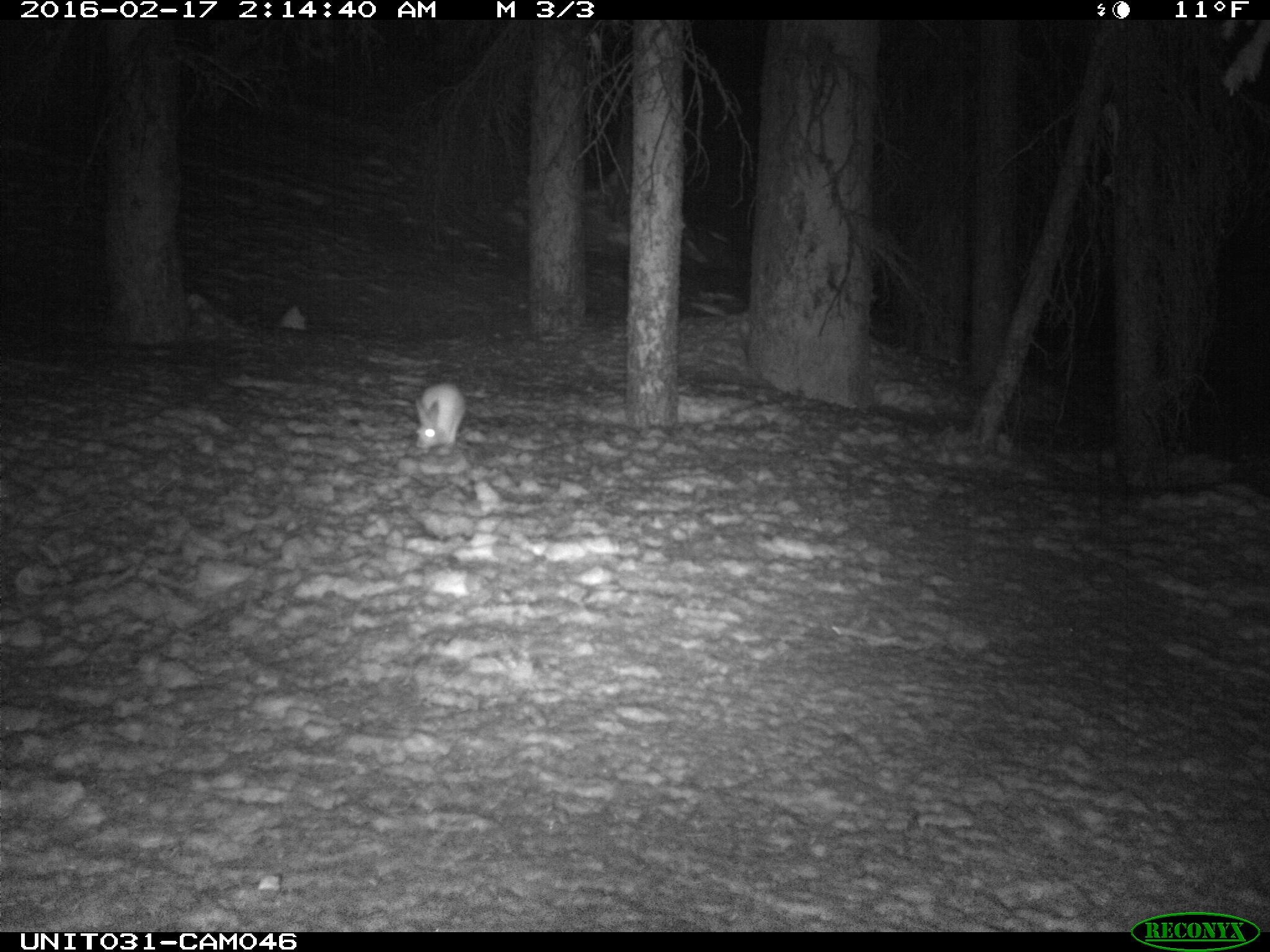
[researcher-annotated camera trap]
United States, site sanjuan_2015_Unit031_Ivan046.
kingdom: Animalia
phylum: Chordata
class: Mammalia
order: Lagomorpha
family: Leporidae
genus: Lepus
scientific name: Lepus americanus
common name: snowshoe hare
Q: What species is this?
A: Lepus americanus (snowshoe hare).